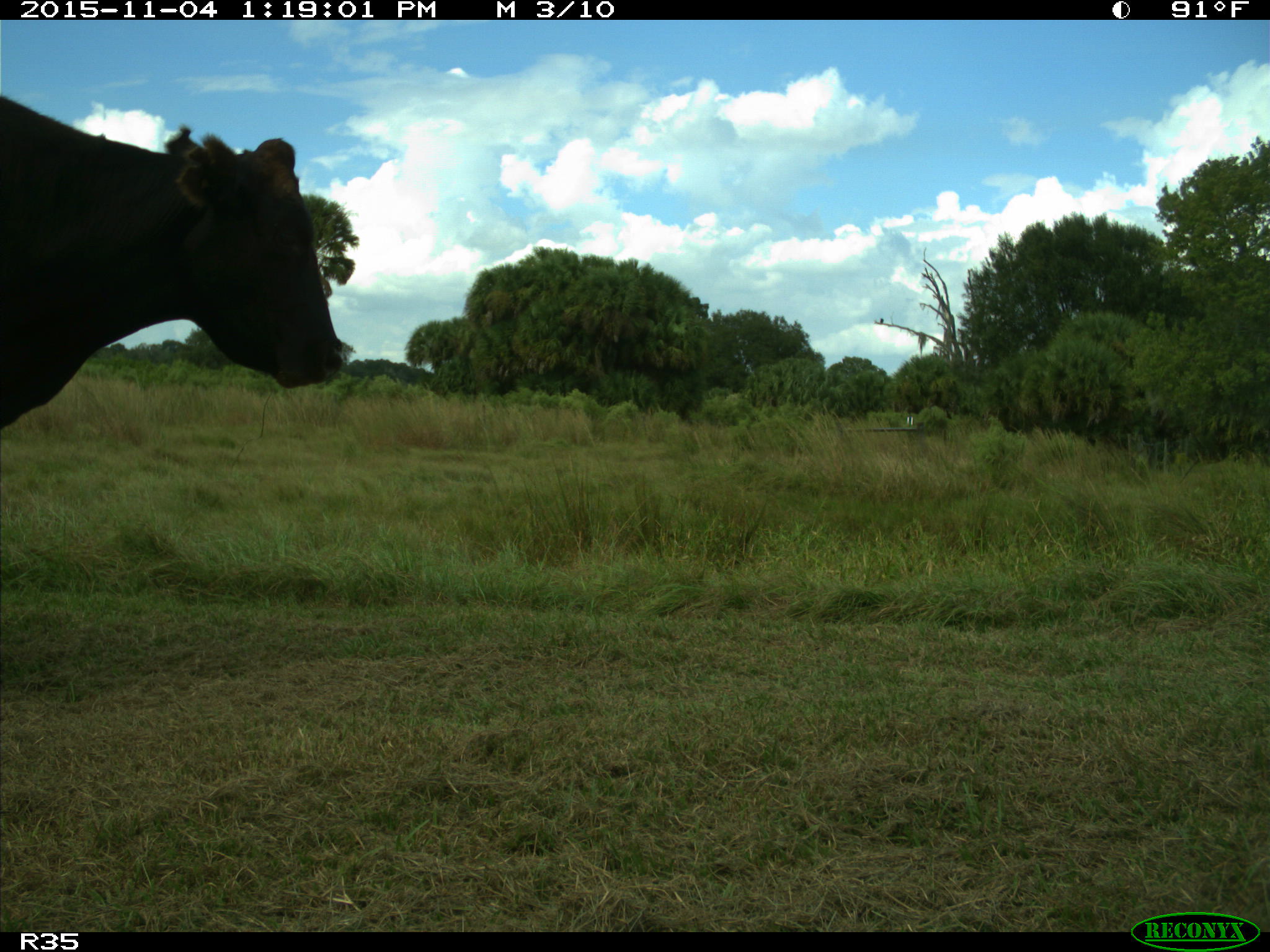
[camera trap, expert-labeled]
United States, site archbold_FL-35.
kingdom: Animalia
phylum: Chordata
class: Mammalia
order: Artiodactyla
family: Bovidae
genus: Bos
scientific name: Bos taurus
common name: domestic cow